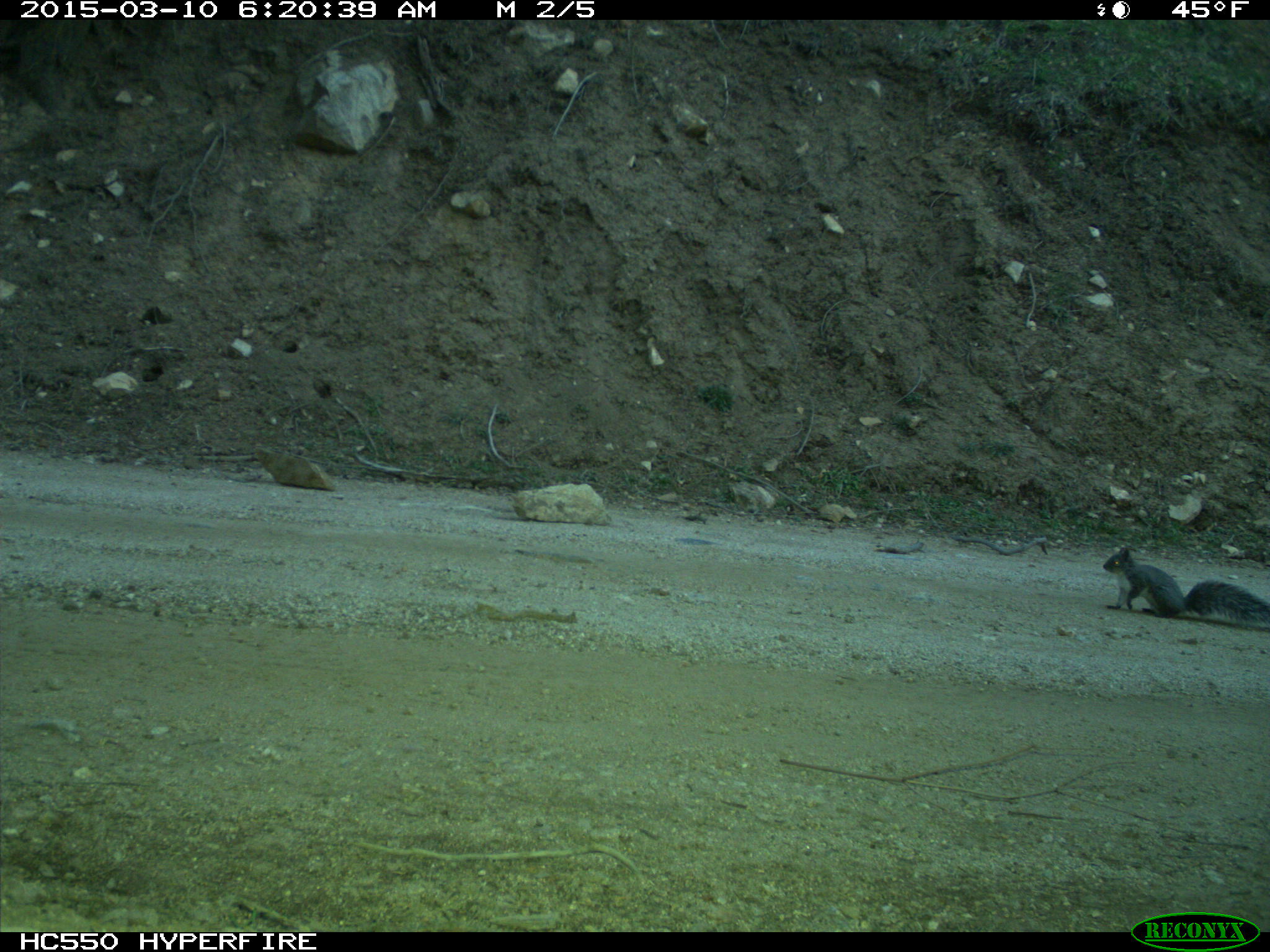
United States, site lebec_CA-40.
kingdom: Animalia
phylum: Chordata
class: Mammalia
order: Rodentia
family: Sciuridae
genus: Sciurus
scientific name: Sciurus carolinensis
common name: eastern gray squirrel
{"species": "Sciurus carolinensis (eastern gray squirrel)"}